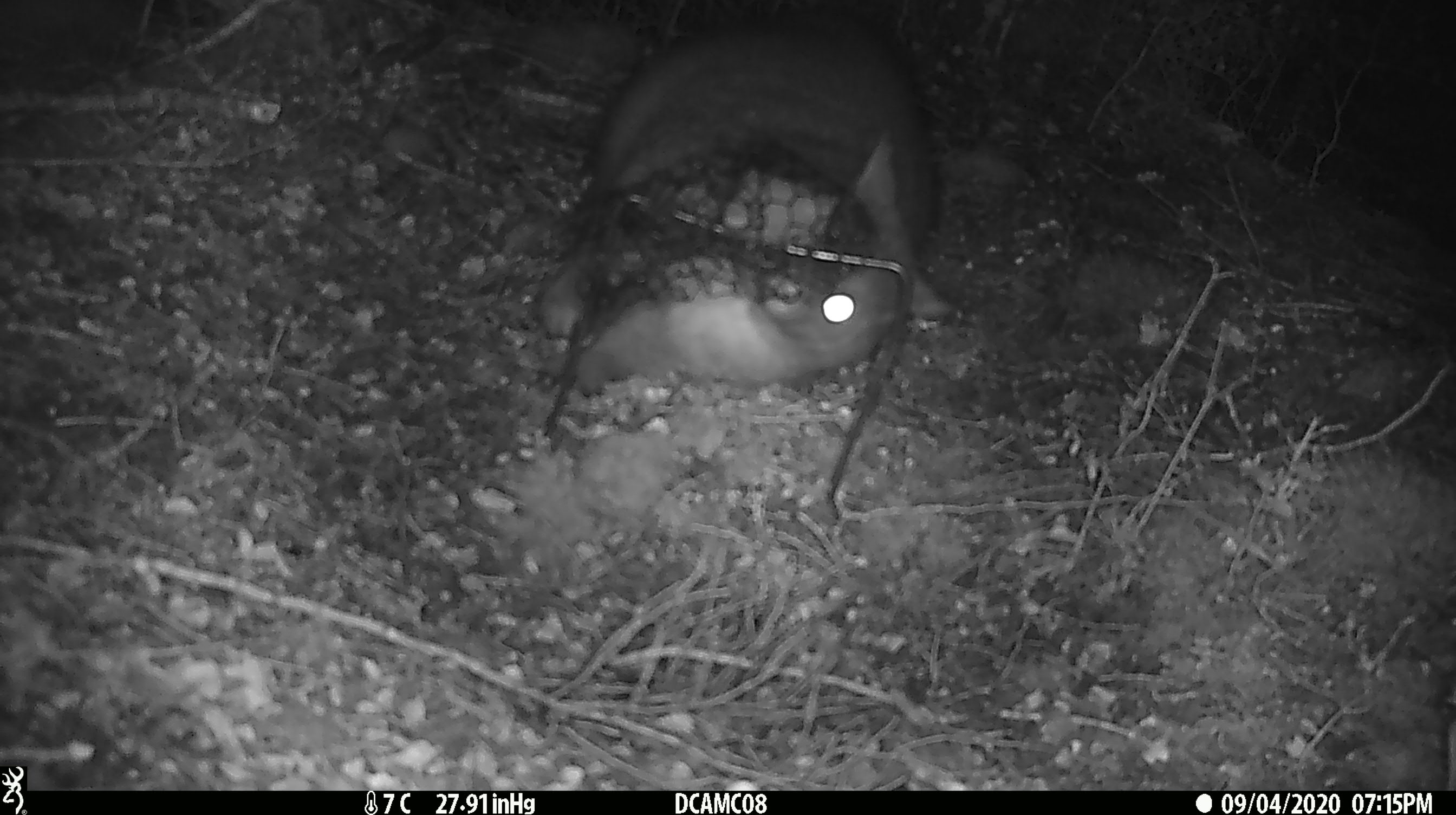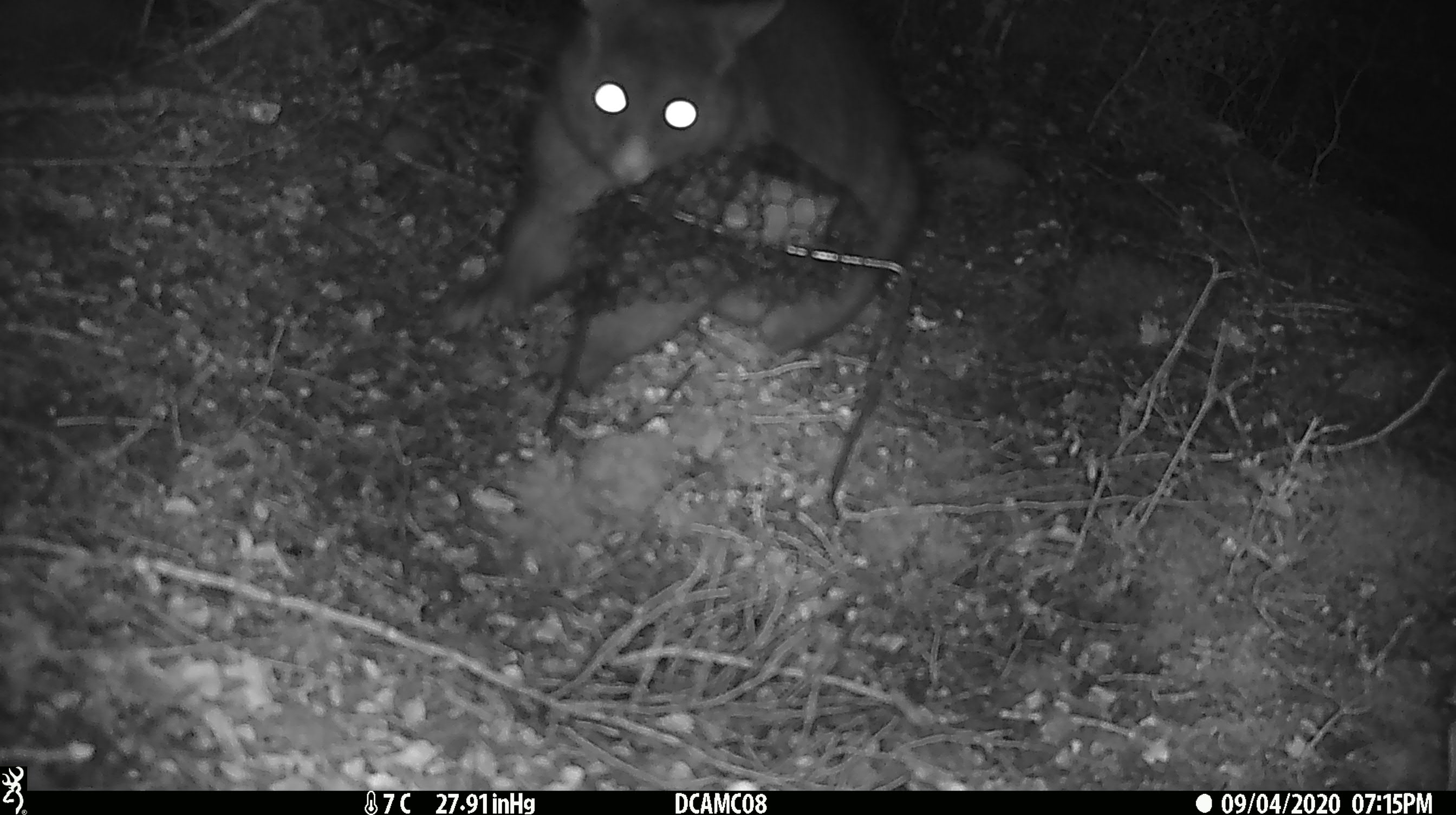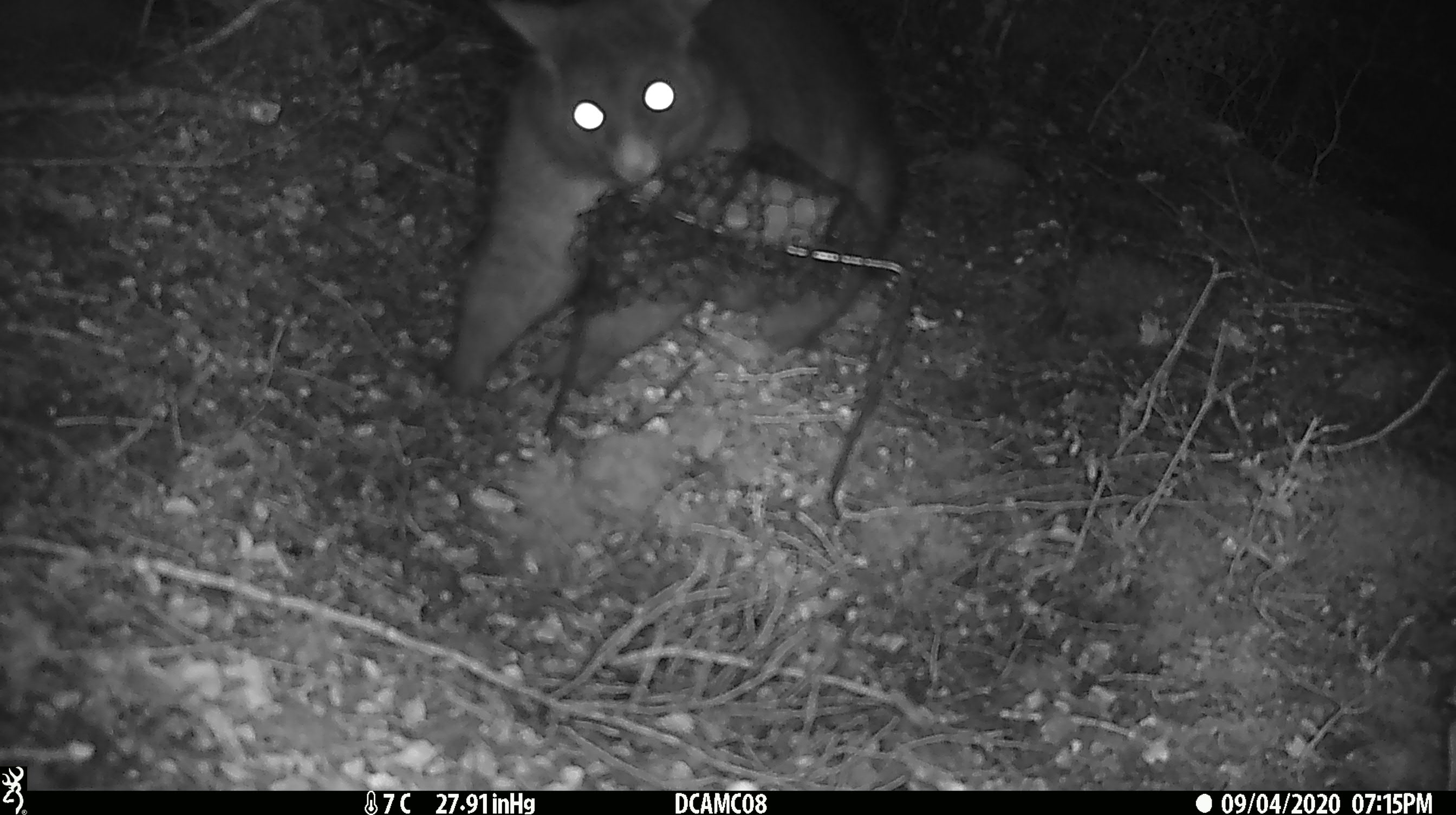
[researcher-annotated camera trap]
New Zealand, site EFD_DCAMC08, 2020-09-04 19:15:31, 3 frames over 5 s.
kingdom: Animalia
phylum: Chordata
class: Mammalia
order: Diprotodontia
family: Phalangeridae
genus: Trichosurus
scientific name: Trichosurus vulpecula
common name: common brushtail possum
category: possum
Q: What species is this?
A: Possum (common brushtail possum) (Trichosurus vulpecula).